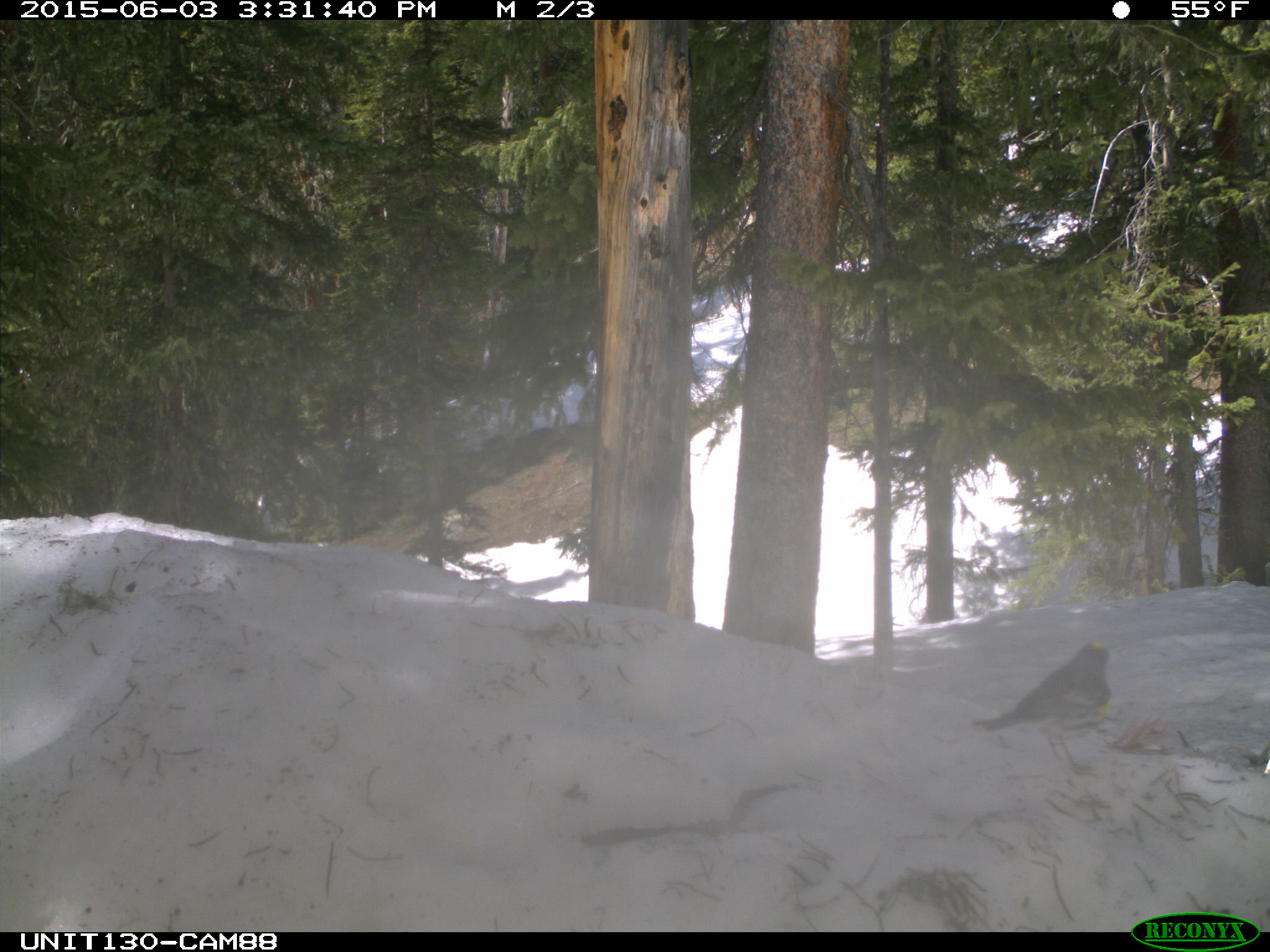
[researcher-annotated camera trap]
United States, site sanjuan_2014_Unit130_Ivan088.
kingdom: Animalia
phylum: Chordata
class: Aves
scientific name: Aves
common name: birds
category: unidentified bird